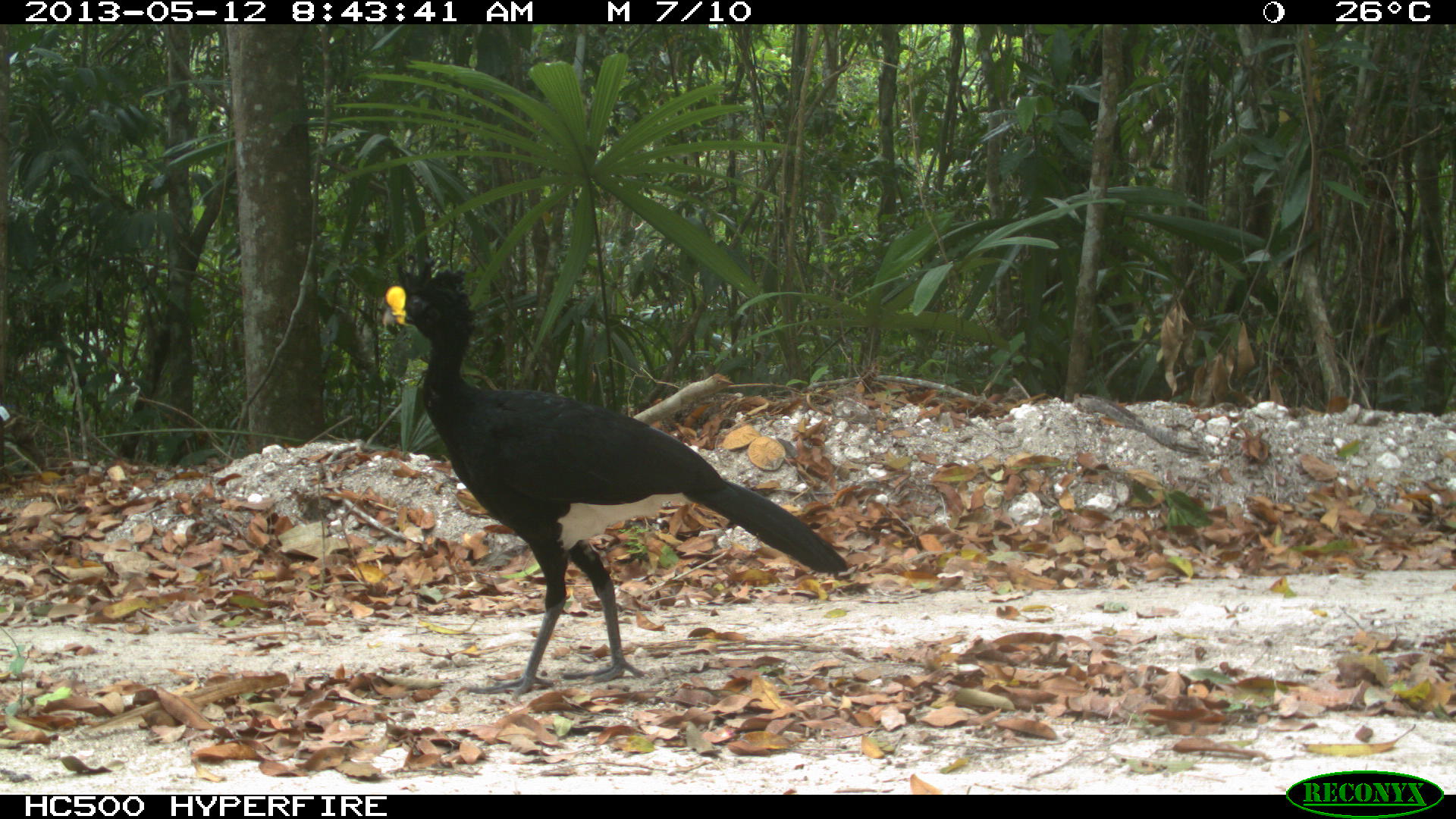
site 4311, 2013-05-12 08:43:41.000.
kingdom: Animalia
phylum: Chordata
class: Aves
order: Galliformes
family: Cracidae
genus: Crax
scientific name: Crax rubra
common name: great curassow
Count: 1.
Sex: male.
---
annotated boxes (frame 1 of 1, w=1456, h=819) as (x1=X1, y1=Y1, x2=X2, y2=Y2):
crax rubra: (x1=374, y1=253, x2=851, y2=704)